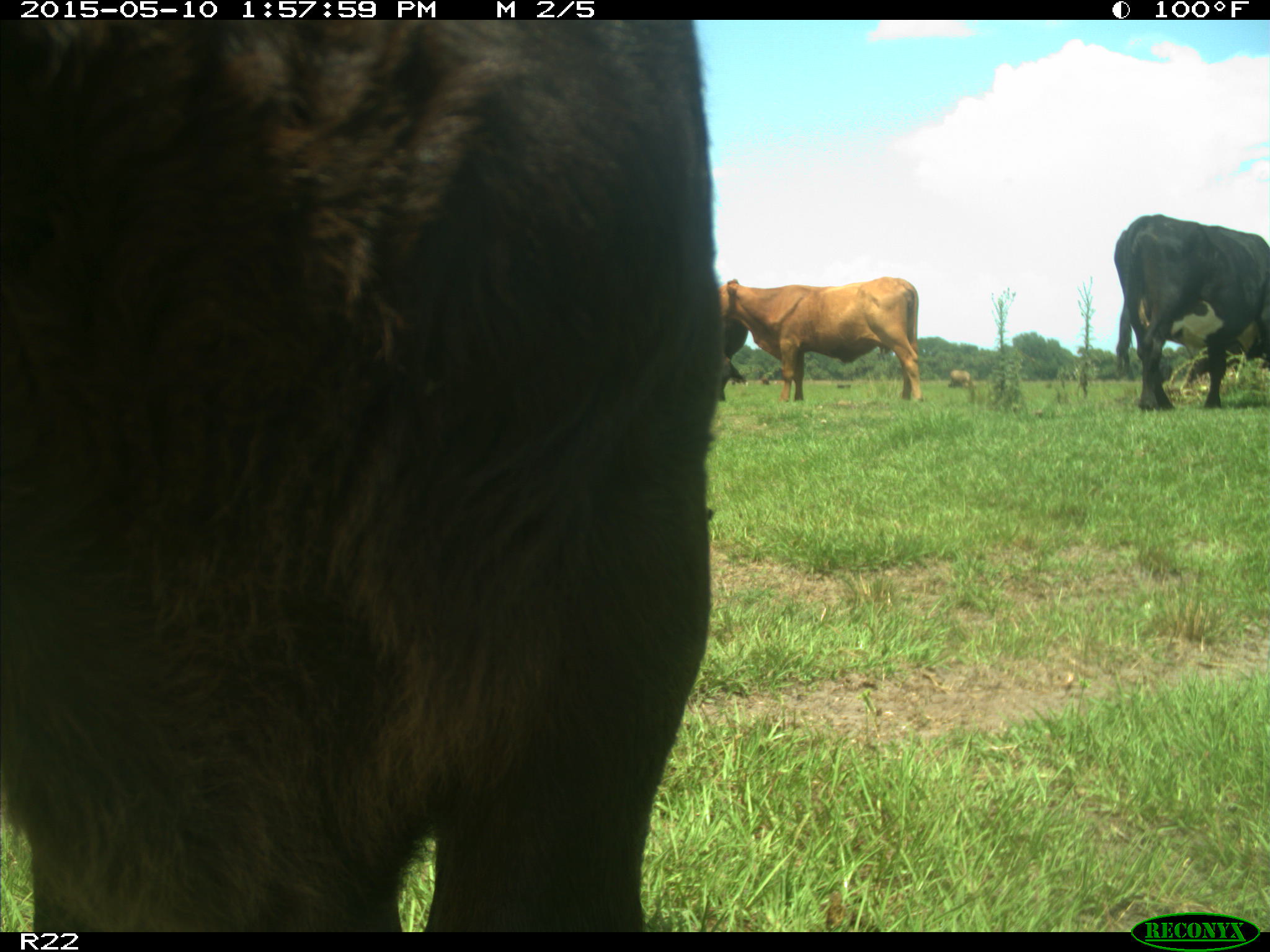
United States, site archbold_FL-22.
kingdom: Animalia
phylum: Chordata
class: Mammalia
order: Artiodactyla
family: Bovidae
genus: Bos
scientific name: Bos taurus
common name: domestic cow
Bos taurus (domestic cow).